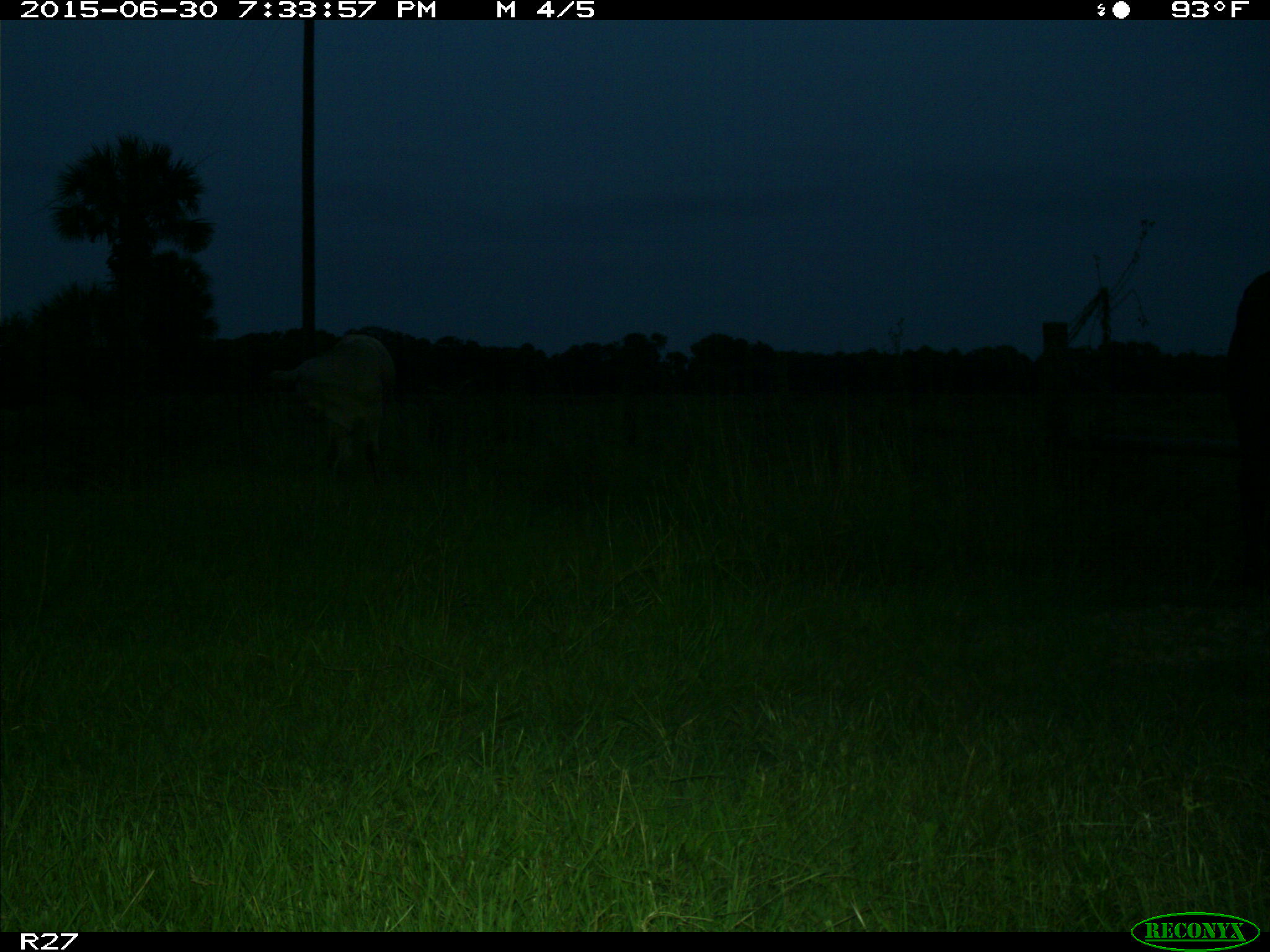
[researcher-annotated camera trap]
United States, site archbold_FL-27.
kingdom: Animalia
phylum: Chordata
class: Mammalia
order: Artiodactyla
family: Bovidae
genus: Bos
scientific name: Bos taurus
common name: domestic cow